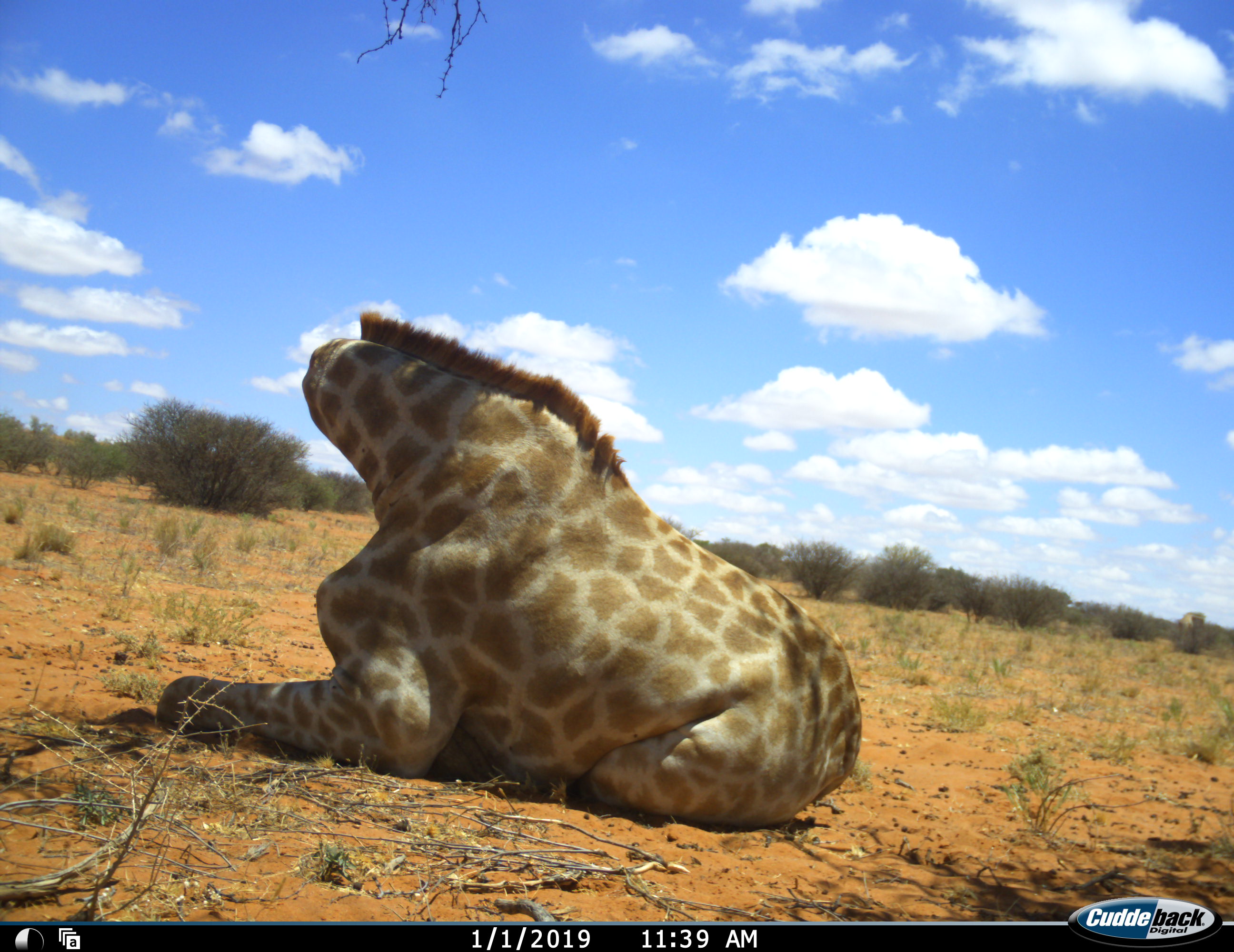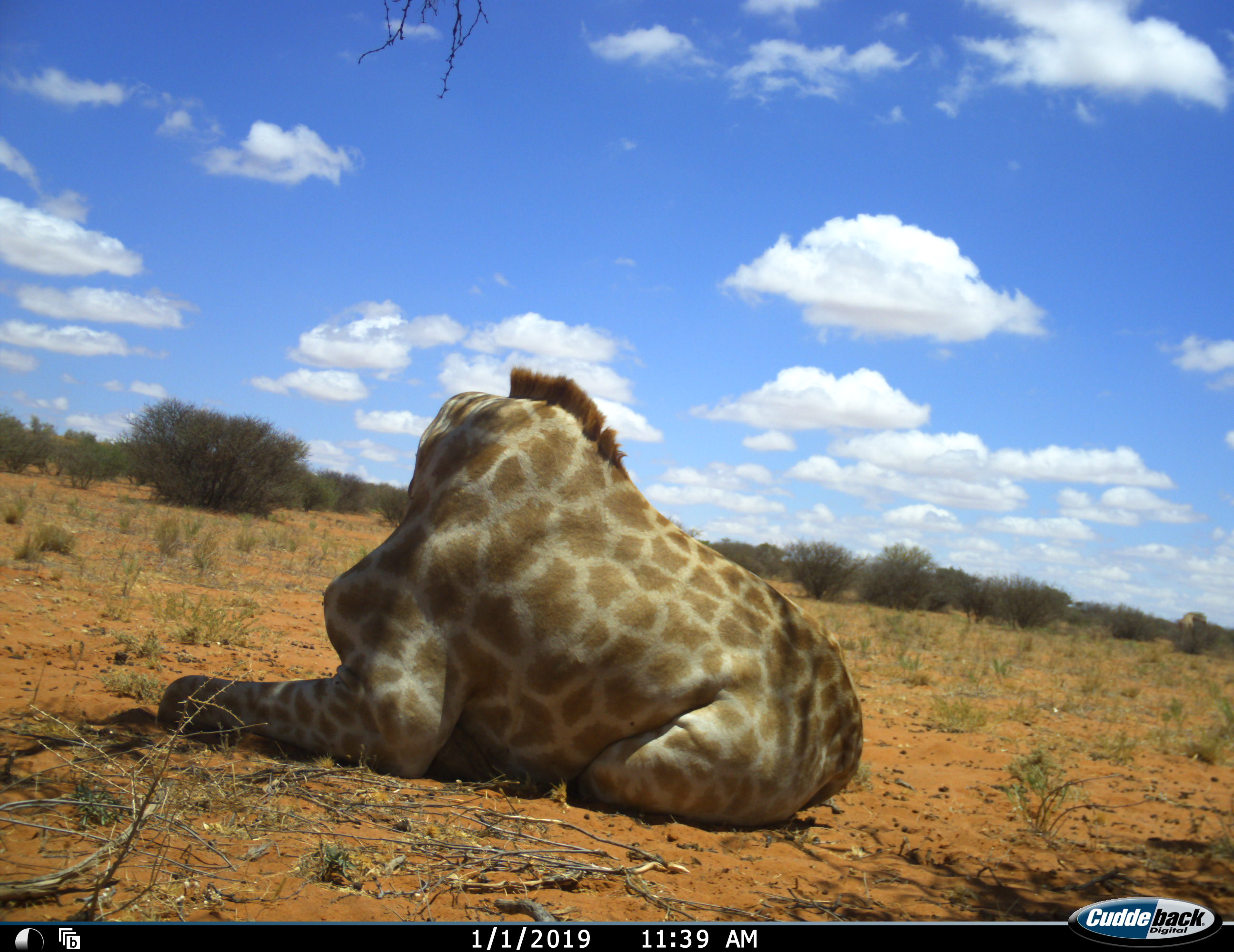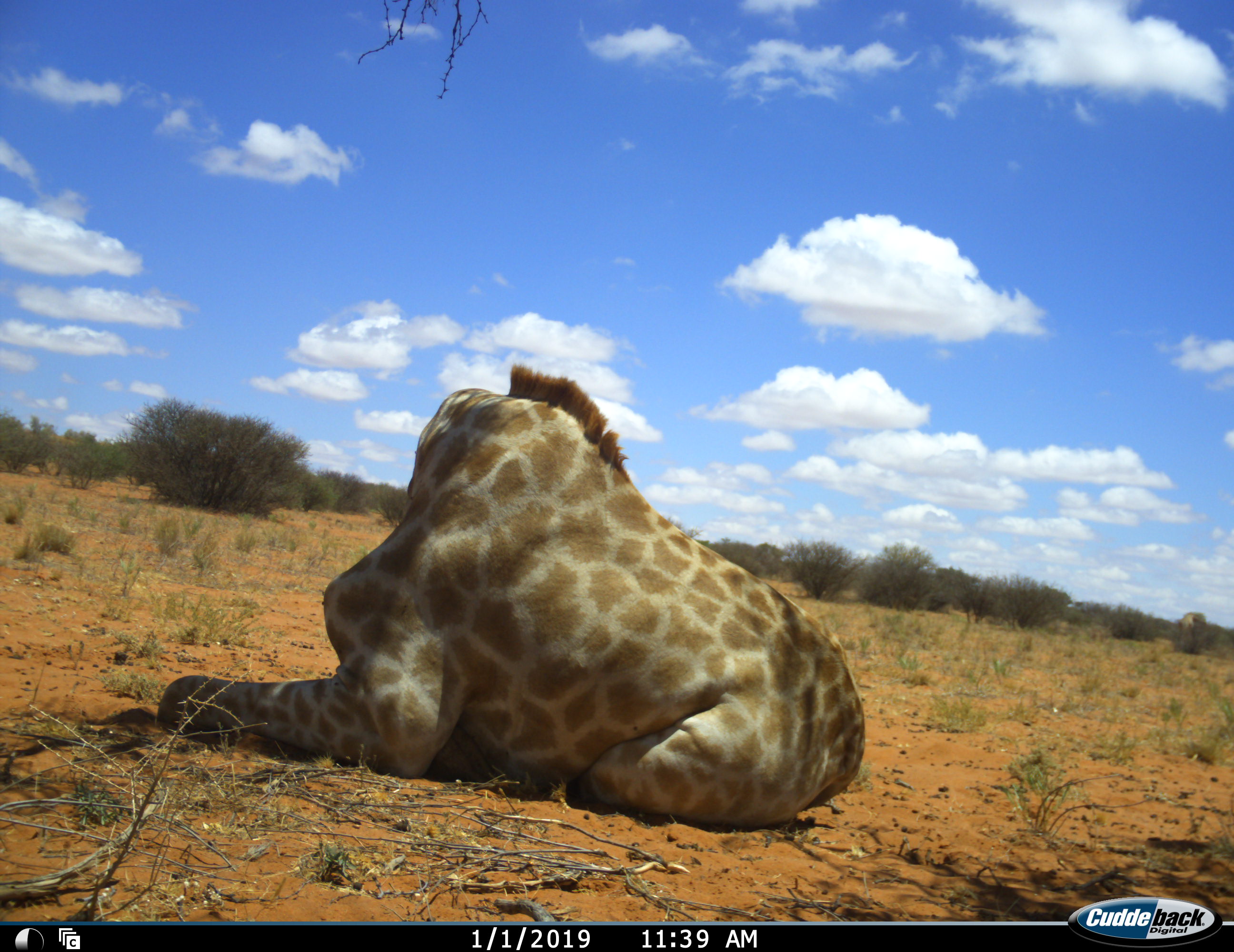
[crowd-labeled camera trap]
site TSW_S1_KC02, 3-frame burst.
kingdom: Animalia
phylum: Chordata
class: Mammalia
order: Artiodactyla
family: Giraffidae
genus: Giraffa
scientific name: Giraffa camelopardalis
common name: giraffe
Giraffe (Giraffa camelopardalis), count 1. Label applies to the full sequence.